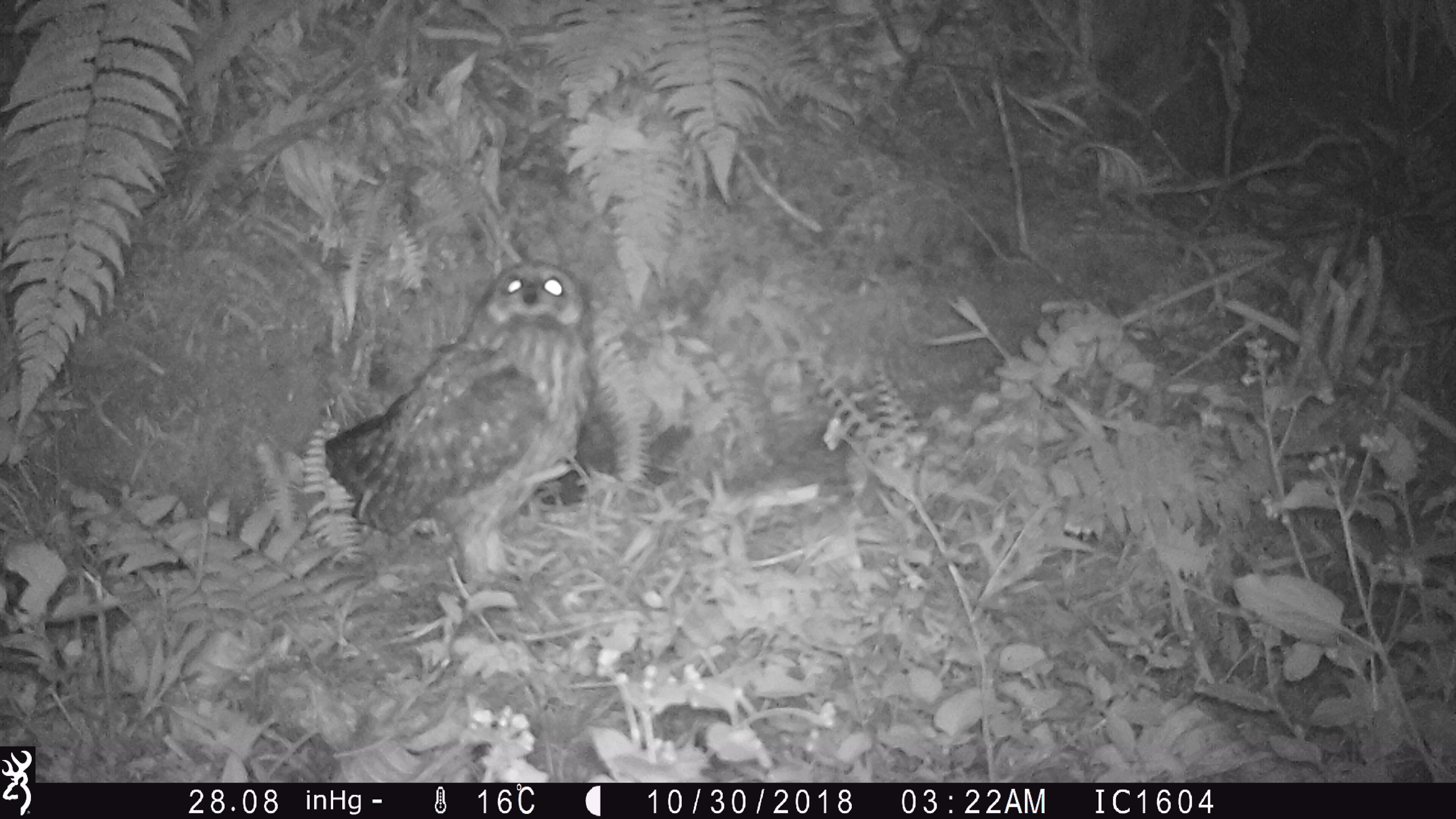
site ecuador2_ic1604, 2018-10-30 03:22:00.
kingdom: Animalia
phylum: Chordata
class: Aves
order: Strigiformes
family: Strigidae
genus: Asio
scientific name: Asio flammeus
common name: short-eared owl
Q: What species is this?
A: Short-eared owl (Asio flammeus).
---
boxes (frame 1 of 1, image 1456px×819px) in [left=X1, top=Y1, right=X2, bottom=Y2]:
short-eared owl: [left=316, top=232, right=597, bottom=601]